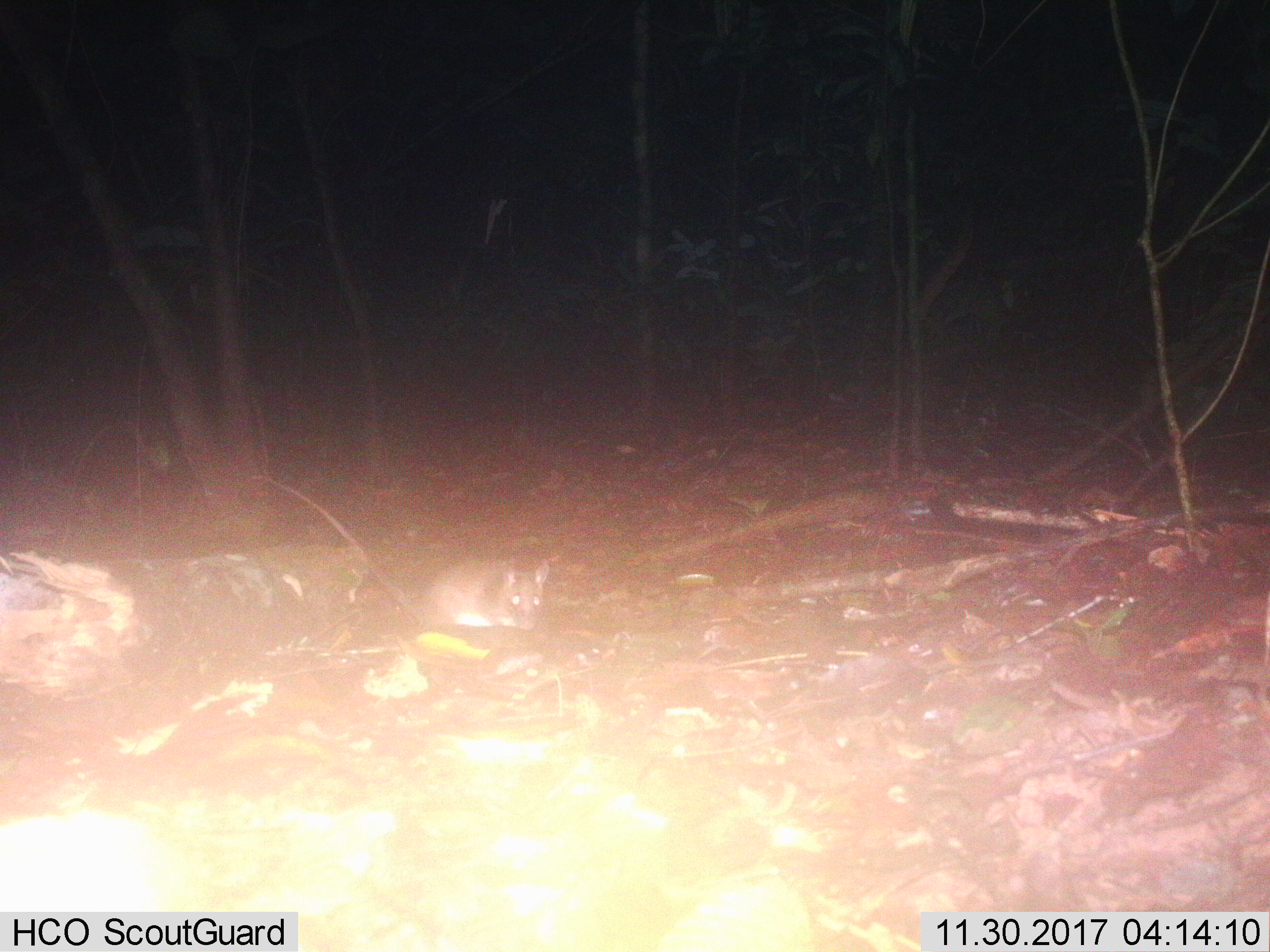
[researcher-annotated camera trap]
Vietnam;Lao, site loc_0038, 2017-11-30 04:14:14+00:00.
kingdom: Animalia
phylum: Chordata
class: Mammalia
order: Rodentia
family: Muridae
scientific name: Muridae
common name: old-world mice and rats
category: unidentified murid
Unidentified murid (old-world mice and rats) (Muridae). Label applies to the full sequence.